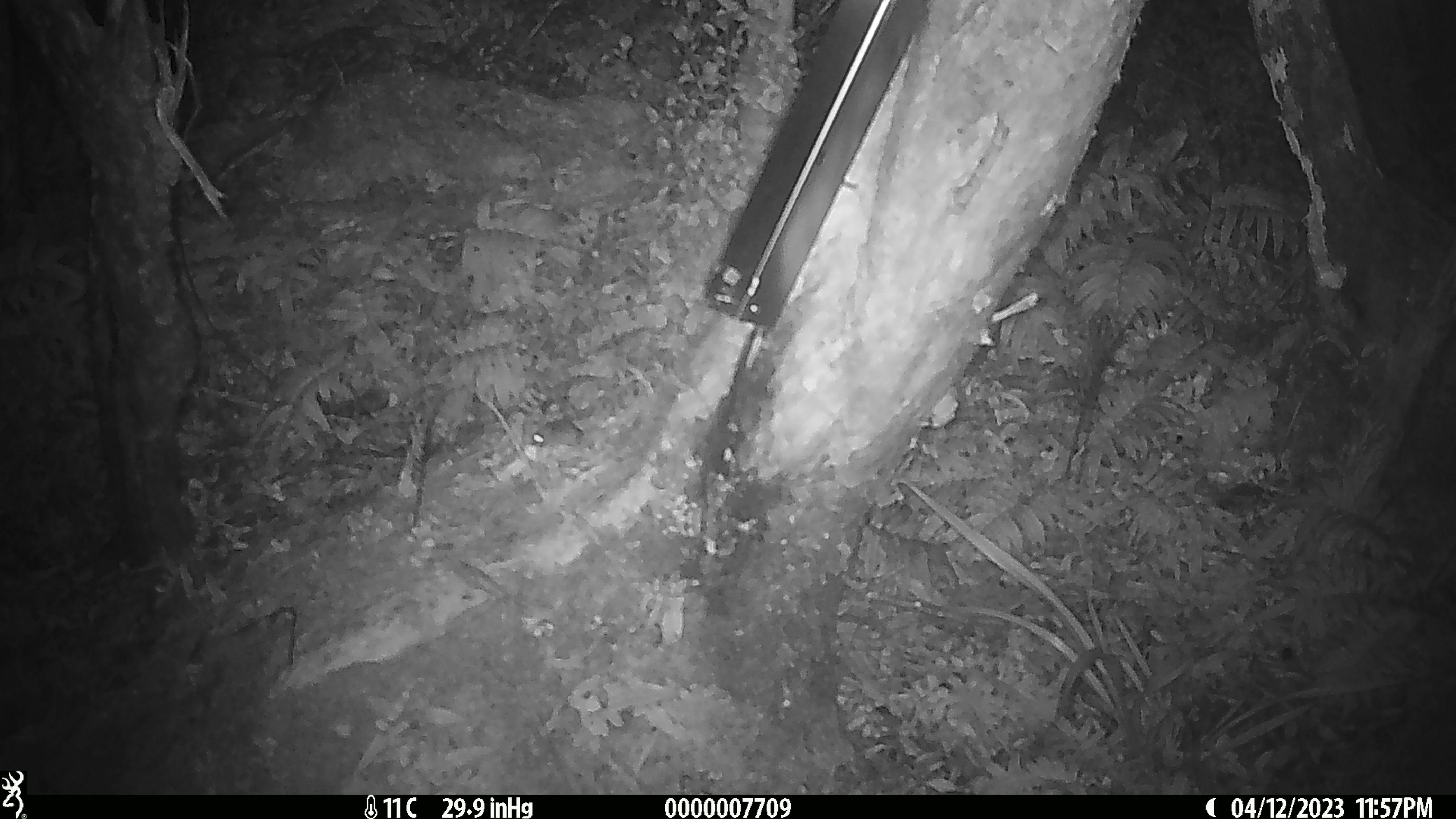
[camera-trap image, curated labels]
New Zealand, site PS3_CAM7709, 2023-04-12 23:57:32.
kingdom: Animalia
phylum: Chordata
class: Mammalia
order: Rodentia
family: Muridae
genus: Mus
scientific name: Mus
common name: mouse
Mouse (Mus).